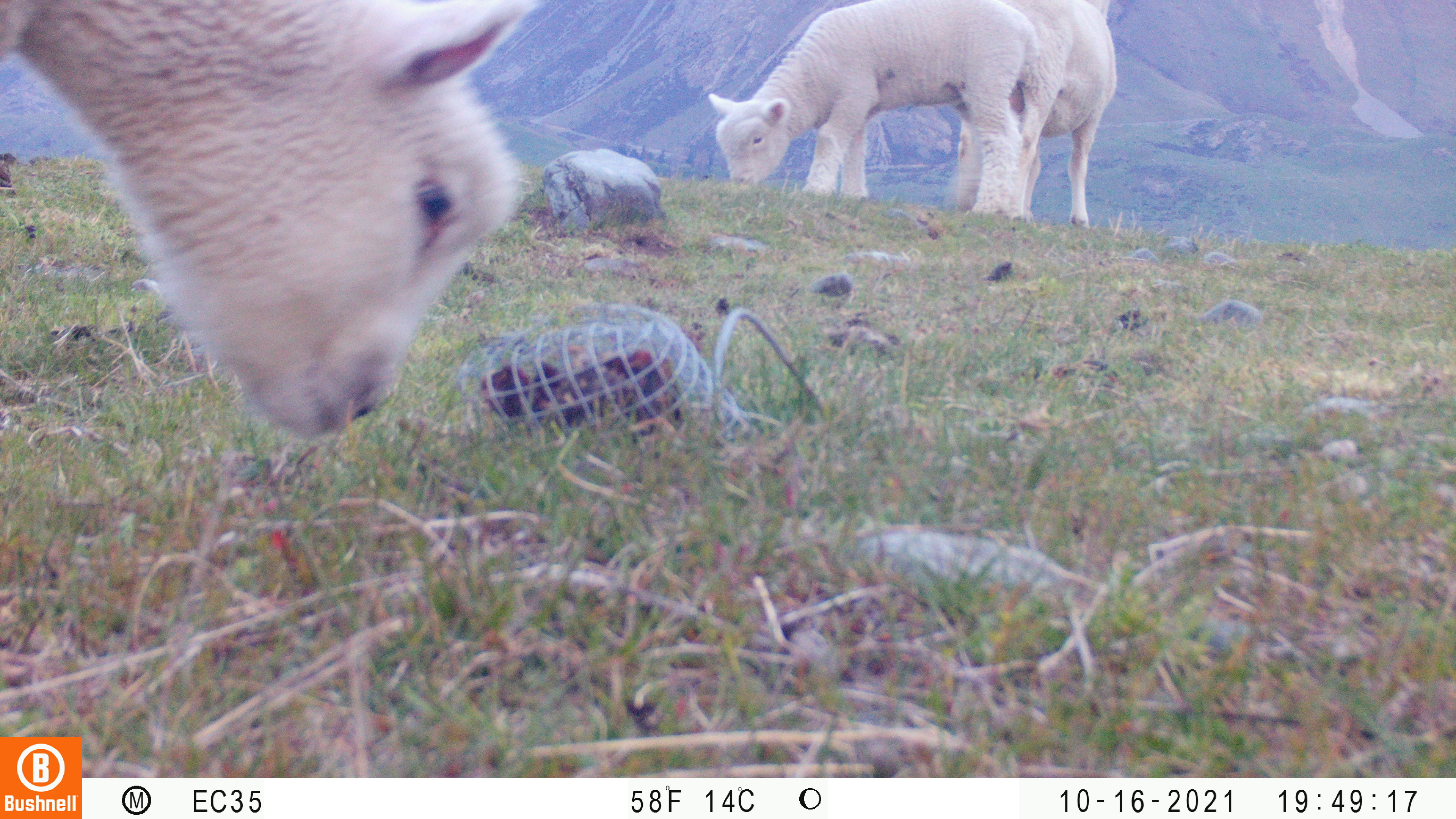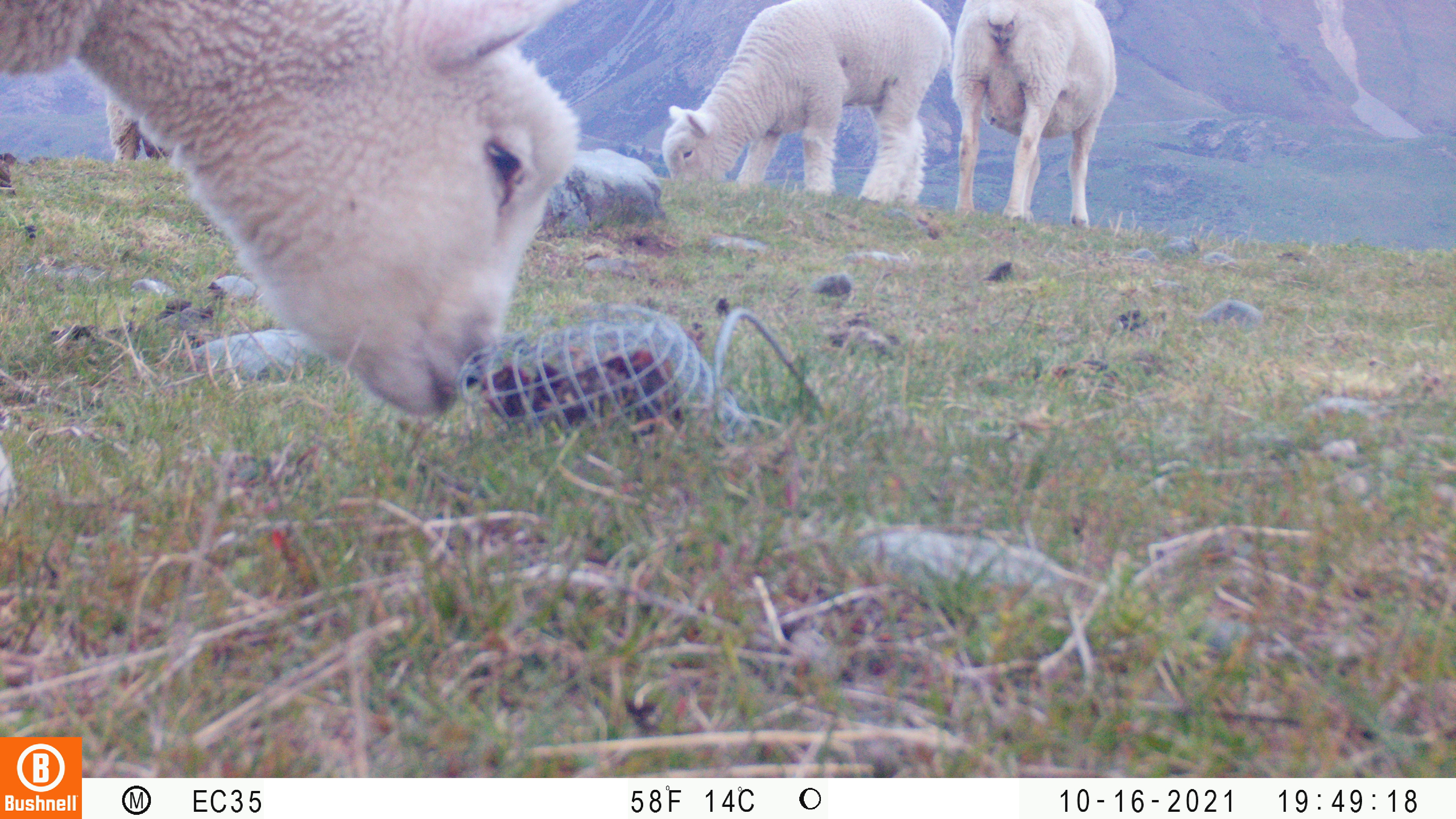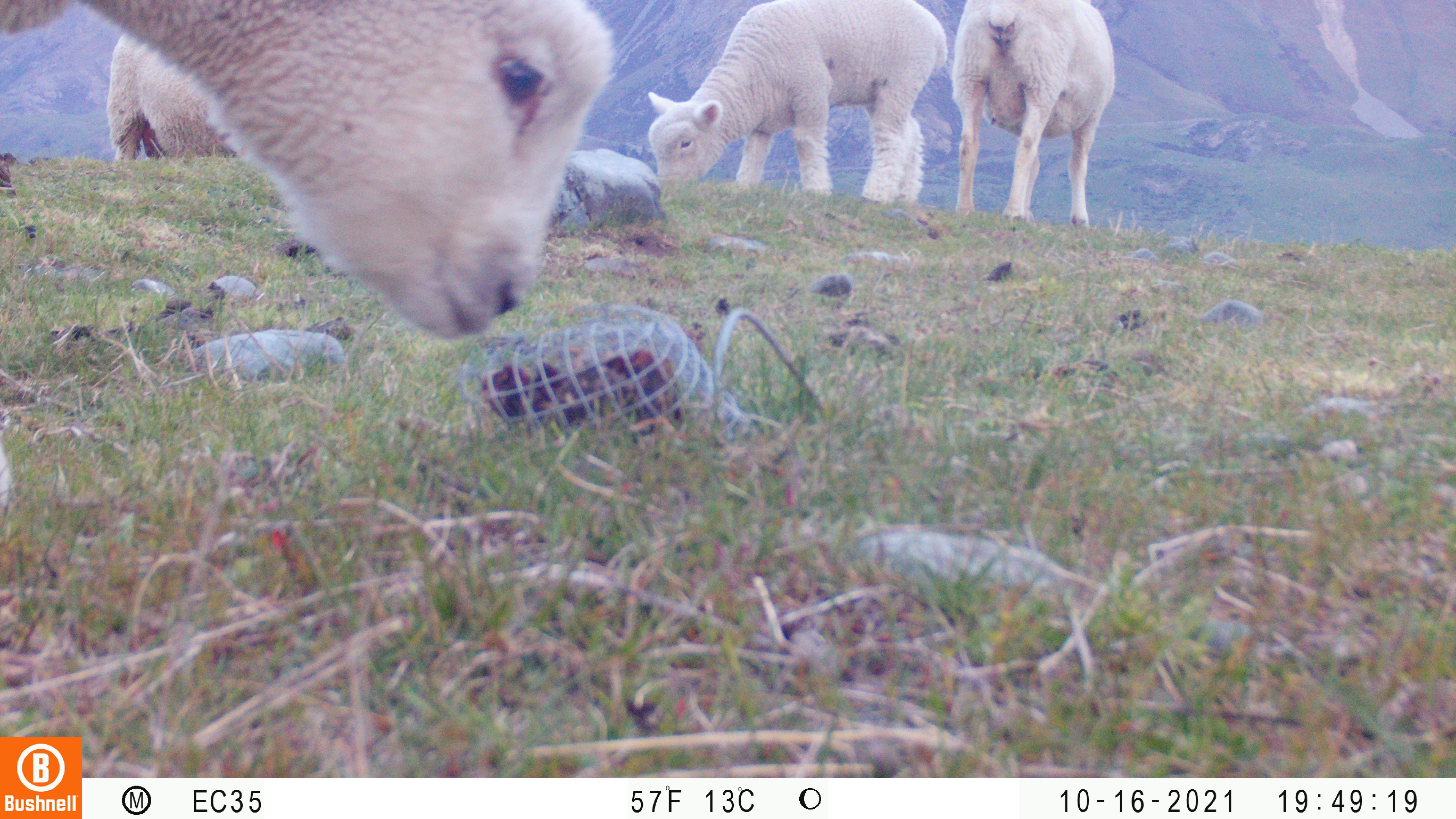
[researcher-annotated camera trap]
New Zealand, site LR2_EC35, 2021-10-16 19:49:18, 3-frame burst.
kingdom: Animalia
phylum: Chordata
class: Mammalia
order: Artiodactyla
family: Bovidae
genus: Bos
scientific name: Bos taurus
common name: domestic cow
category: cow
Cow (domestic cow) (Bos taurus).